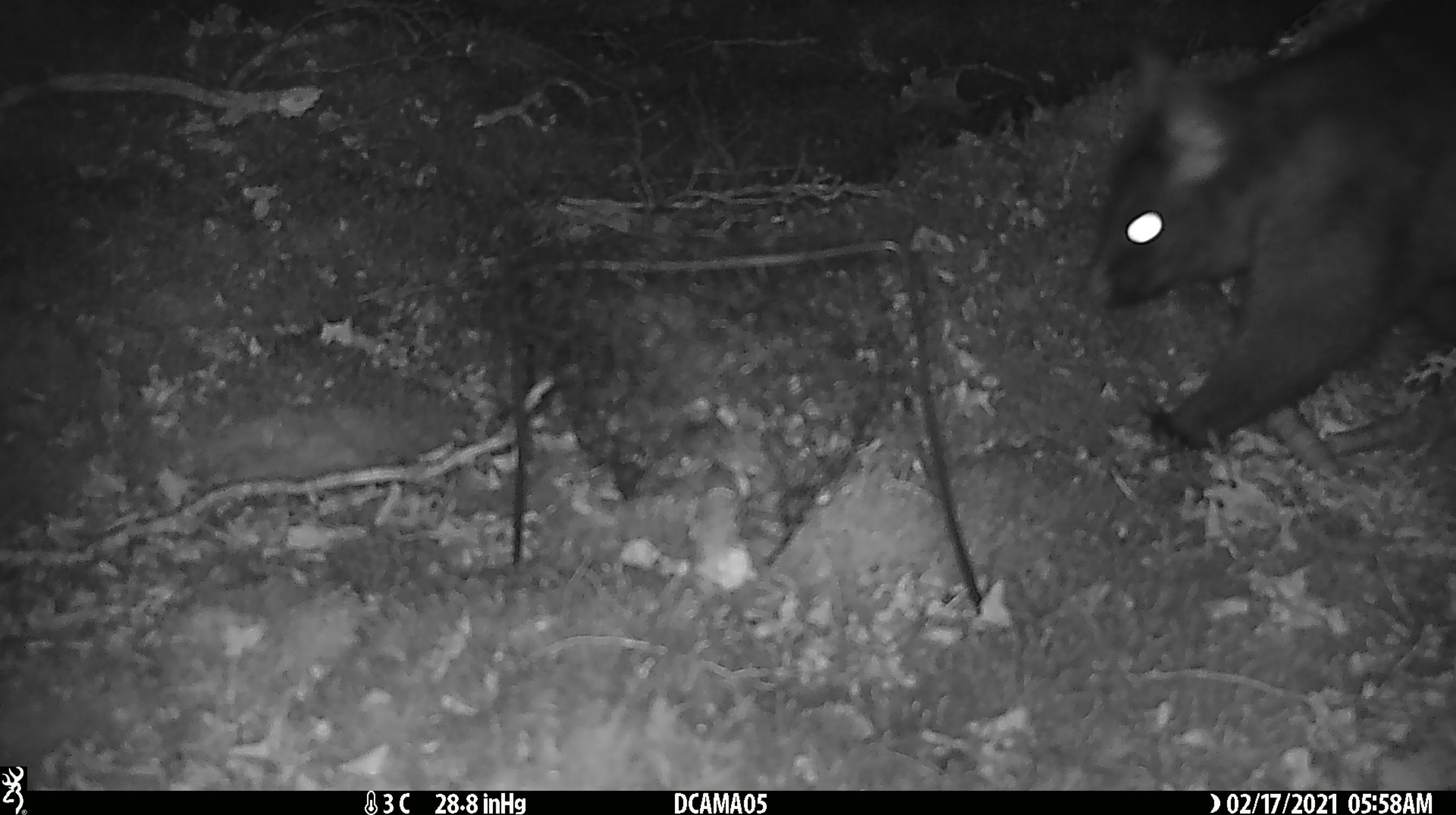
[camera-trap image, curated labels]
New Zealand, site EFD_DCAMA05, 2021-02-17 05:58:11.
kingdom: Animalia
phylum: Chordata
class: Mammalia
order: Diprotodontia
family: Phalangeridae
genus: Trichosurus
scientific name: Trichosurus vulpecula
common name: common brushtail possum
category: possum